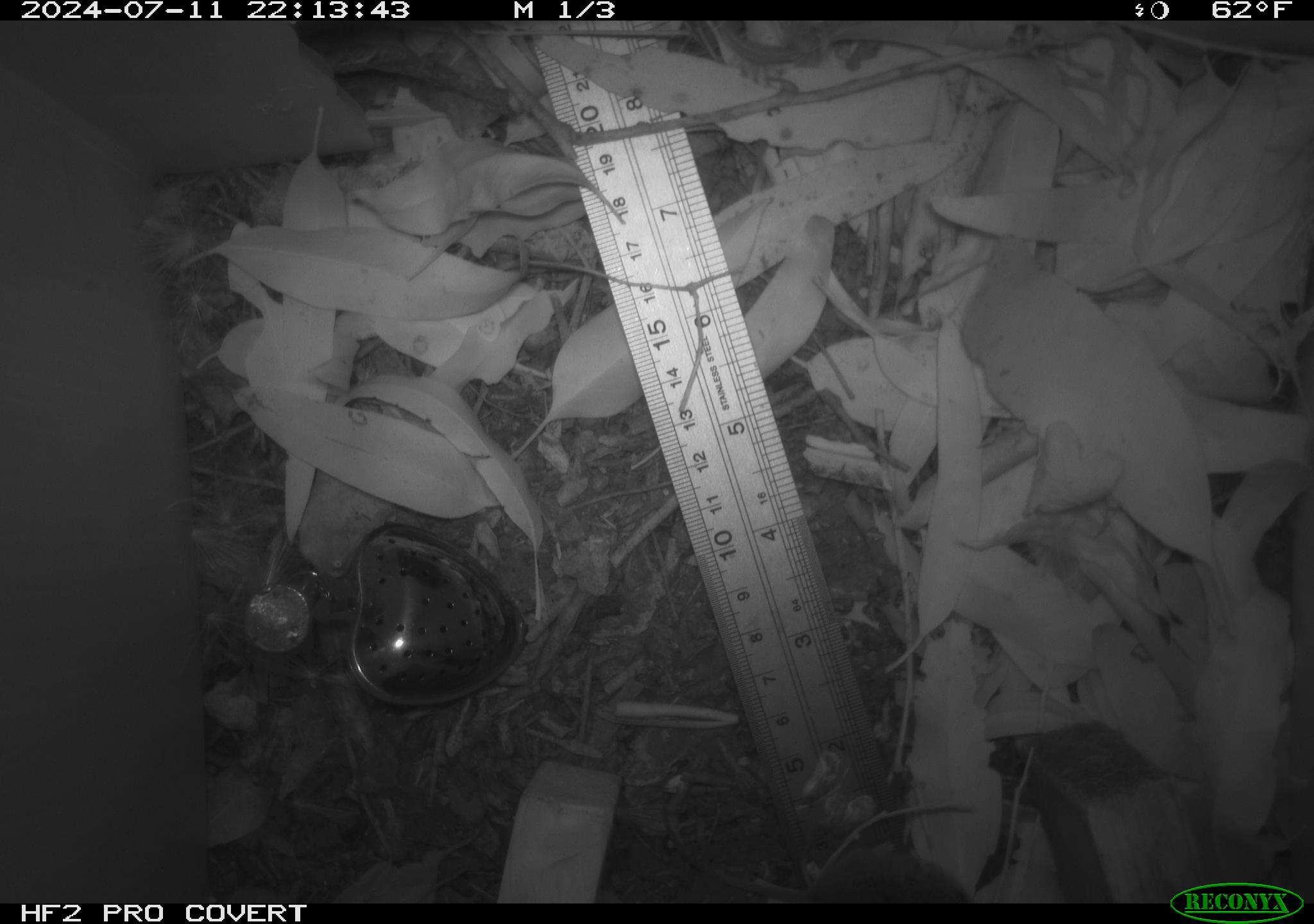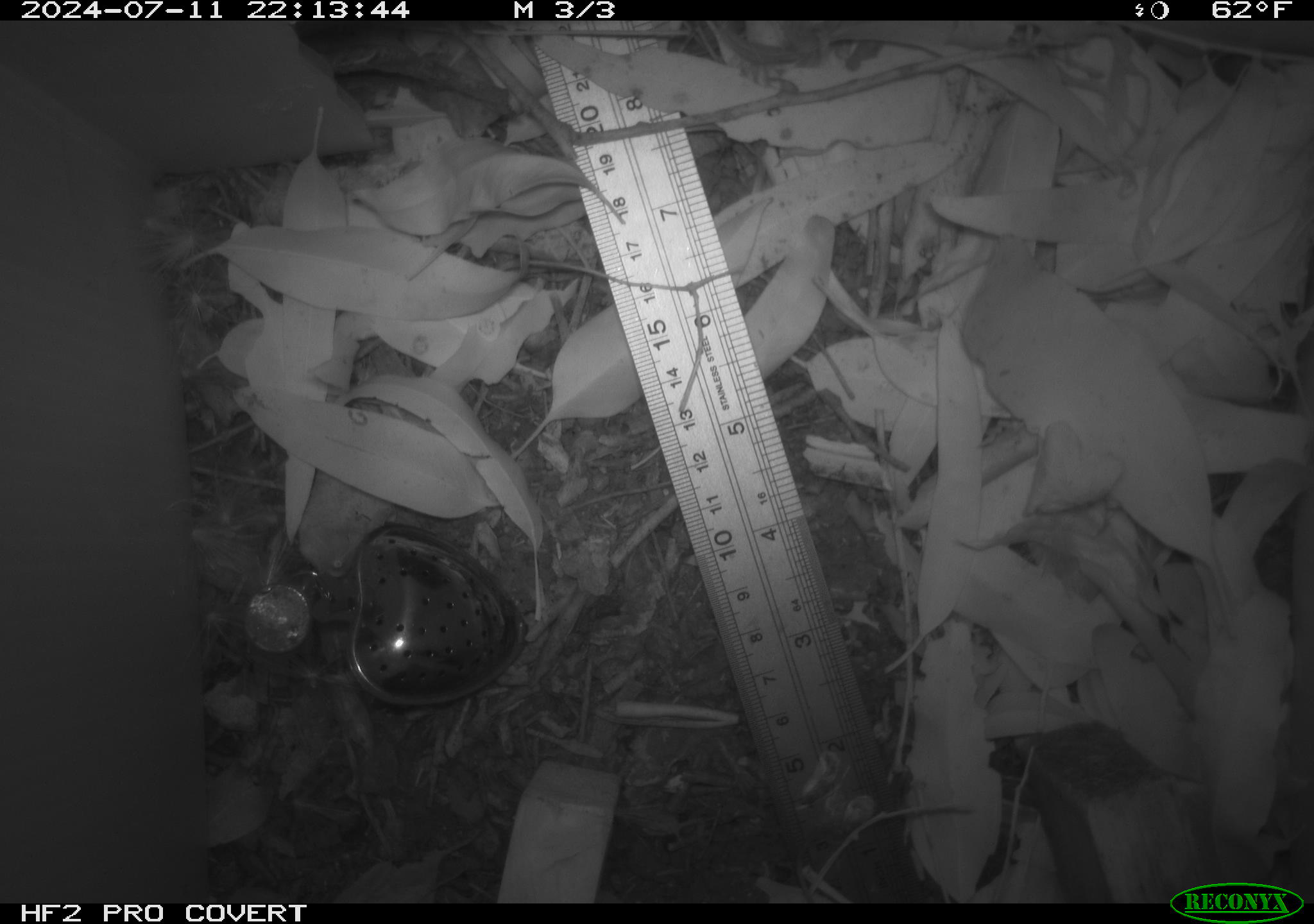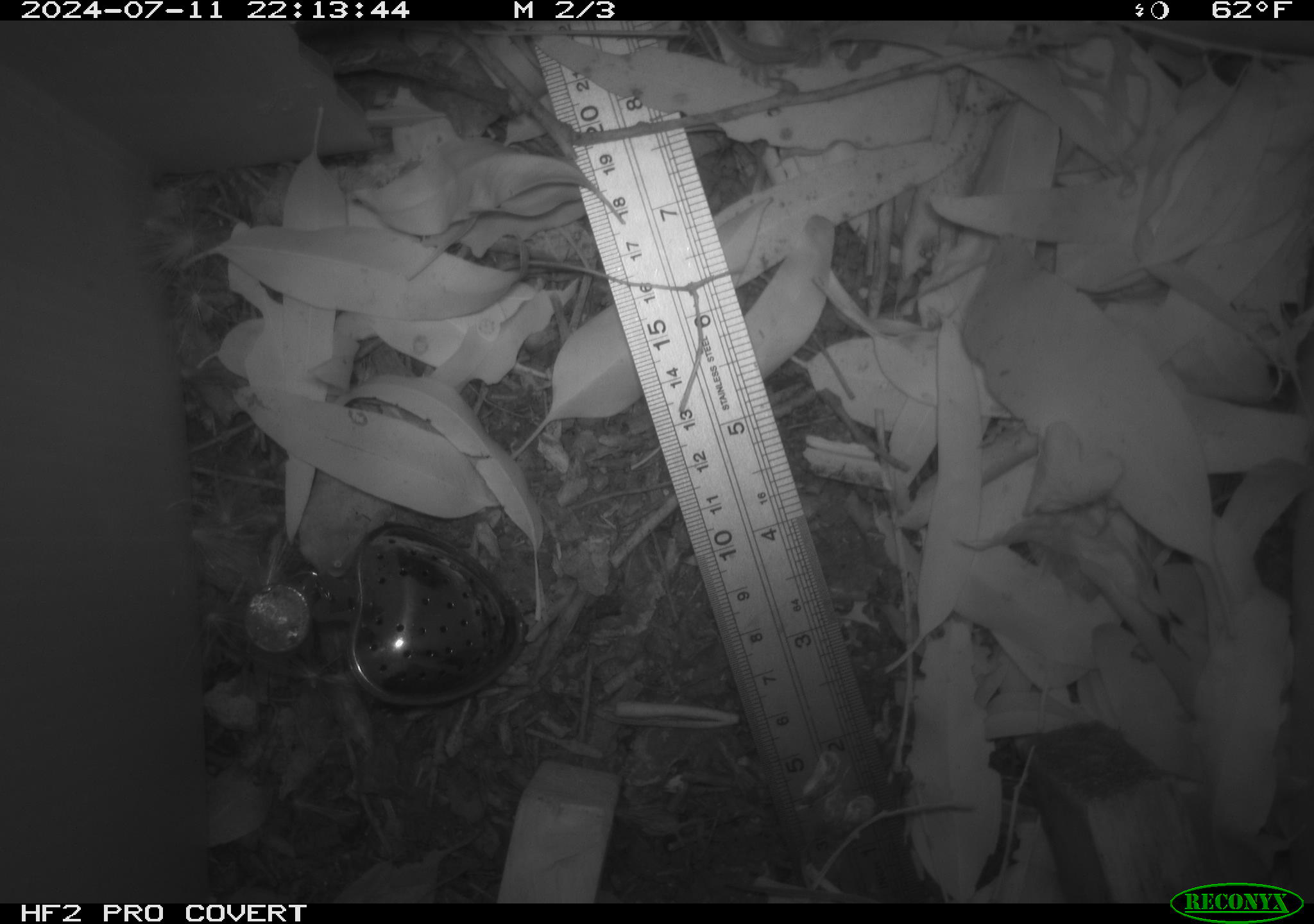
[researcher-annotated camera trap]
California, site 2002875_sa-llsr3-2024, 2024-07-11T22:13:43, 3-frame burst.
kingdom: Animalia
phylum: Chordata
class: Mammalia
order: Rodentia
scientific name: Rodentia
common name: mouse species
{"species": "mouse species (Rodentia)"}